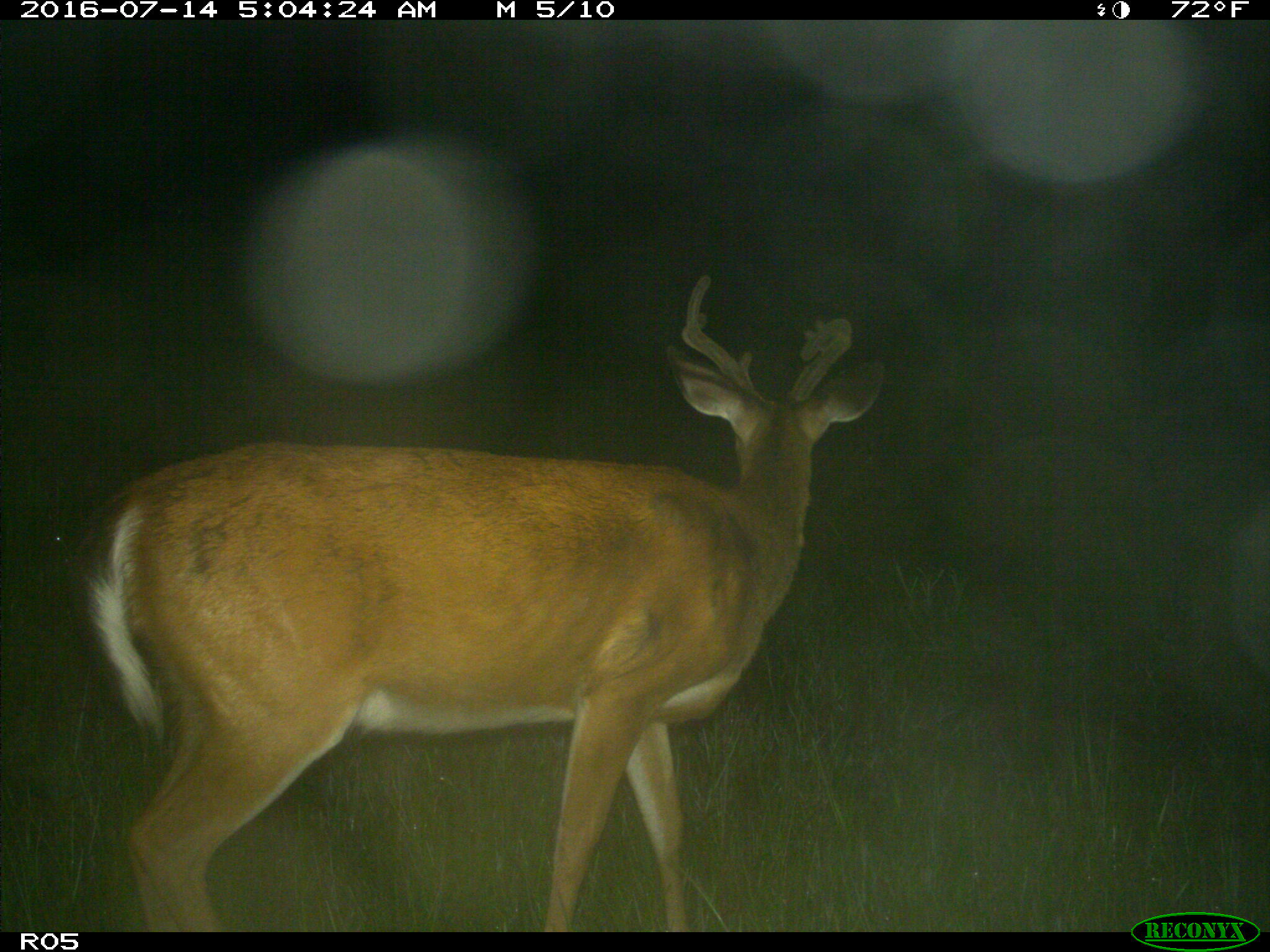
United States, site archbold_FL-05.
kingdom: Animalia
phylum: Chordata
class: Mammalia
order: Artiodactyla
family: Cervidae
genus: Odocoileus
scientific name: Odocoileus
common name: deer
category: unidentified deer